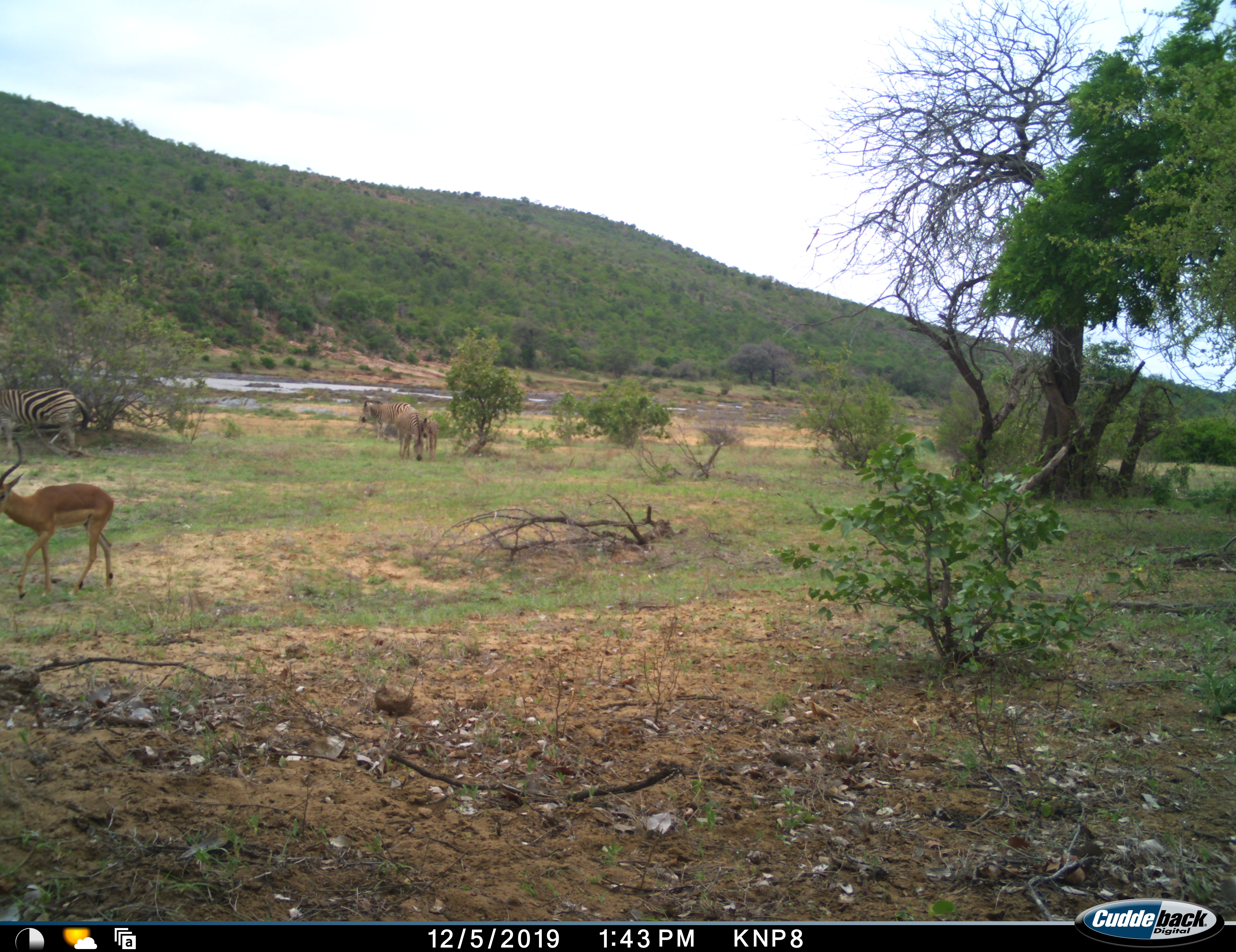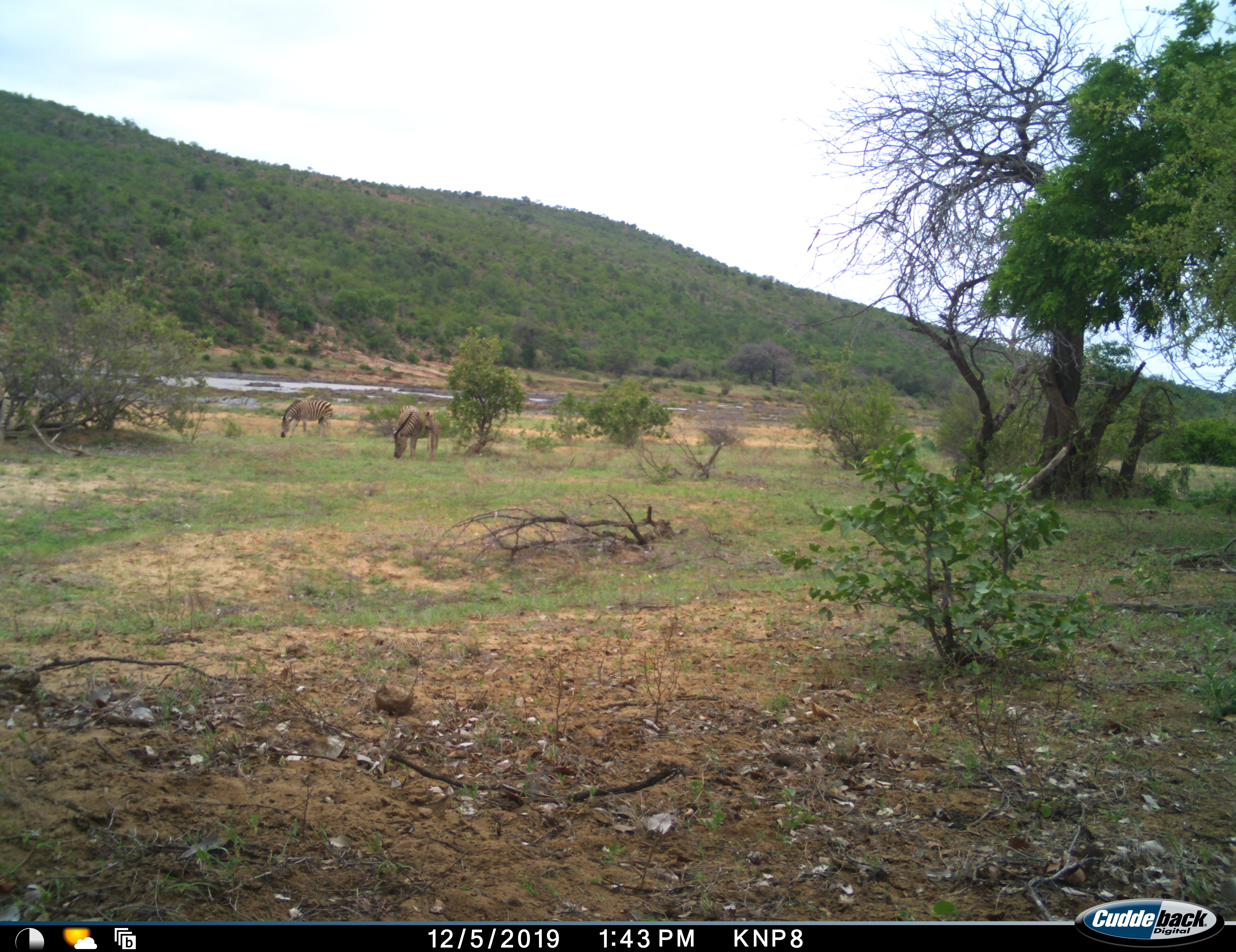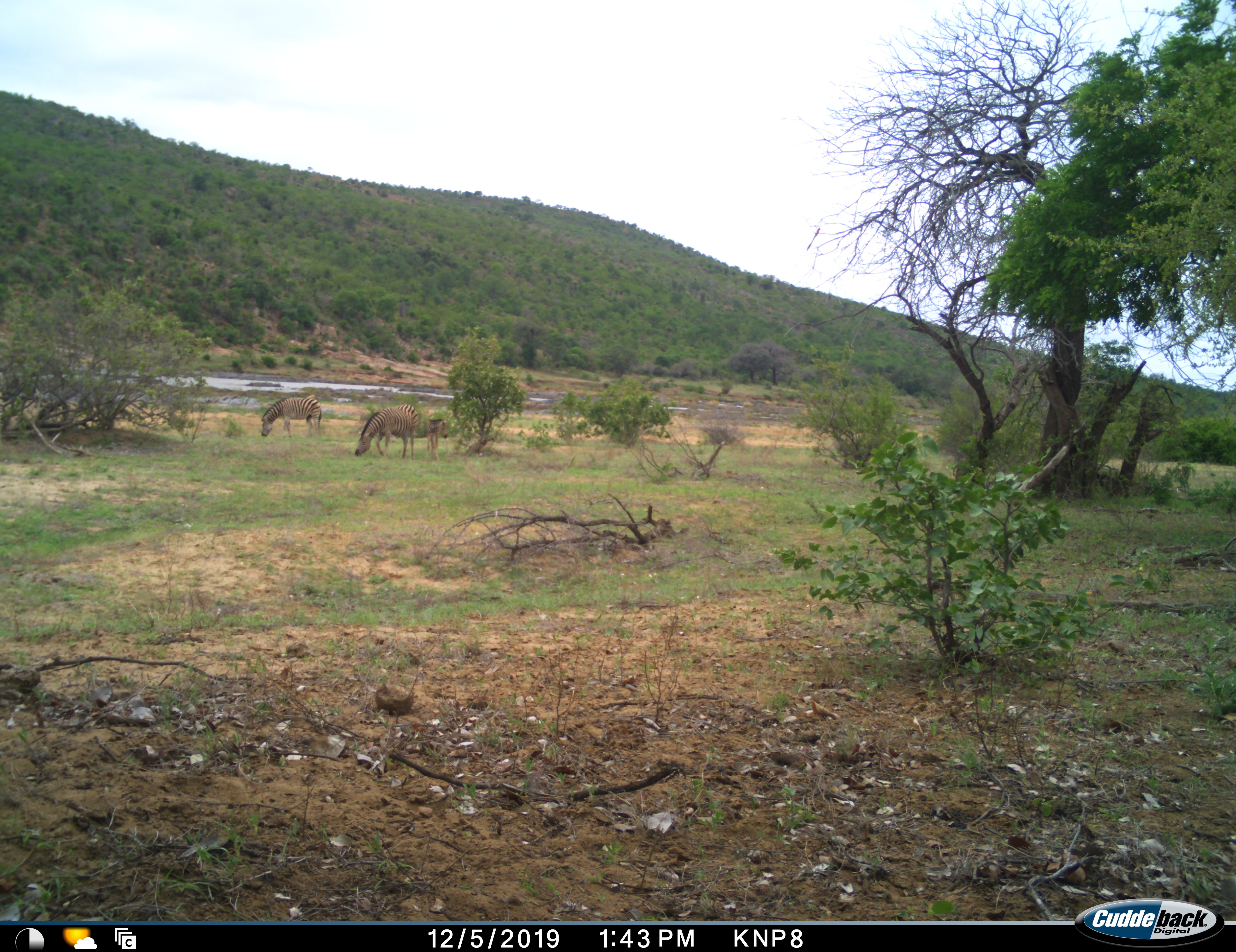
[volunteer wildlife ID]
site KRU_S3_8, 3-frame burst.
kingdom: Animalia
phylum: Chordata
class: Mammalia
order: Artiodactyla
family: Bovidae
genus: Aepyceros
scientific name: Aepyceros melampus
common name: impala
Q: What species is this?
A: Impala (Aepyceros melampus).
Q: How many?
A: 1.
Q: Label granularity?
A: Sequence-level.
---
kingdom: Animalia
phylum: Chordata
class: Mammalia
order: Perissodactyla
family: Equidae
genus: Equus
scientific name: Equus quagga burchellii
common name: burchell's zebra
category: zebraburchells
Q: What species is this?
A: Zebraburchells (burchell's zebra) (Equus quagga burchellii).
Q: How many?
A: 4.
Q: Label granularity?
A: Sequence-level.